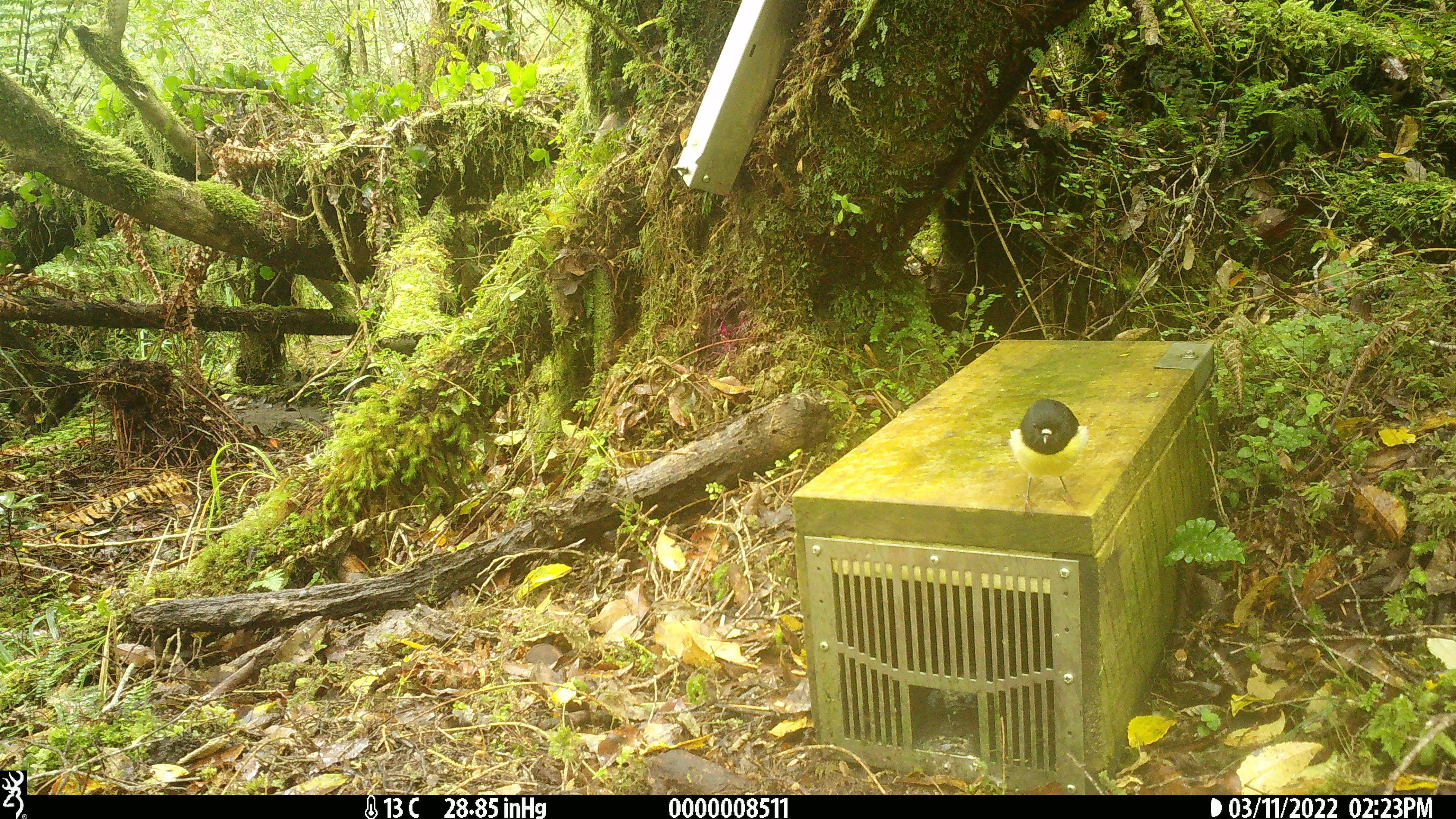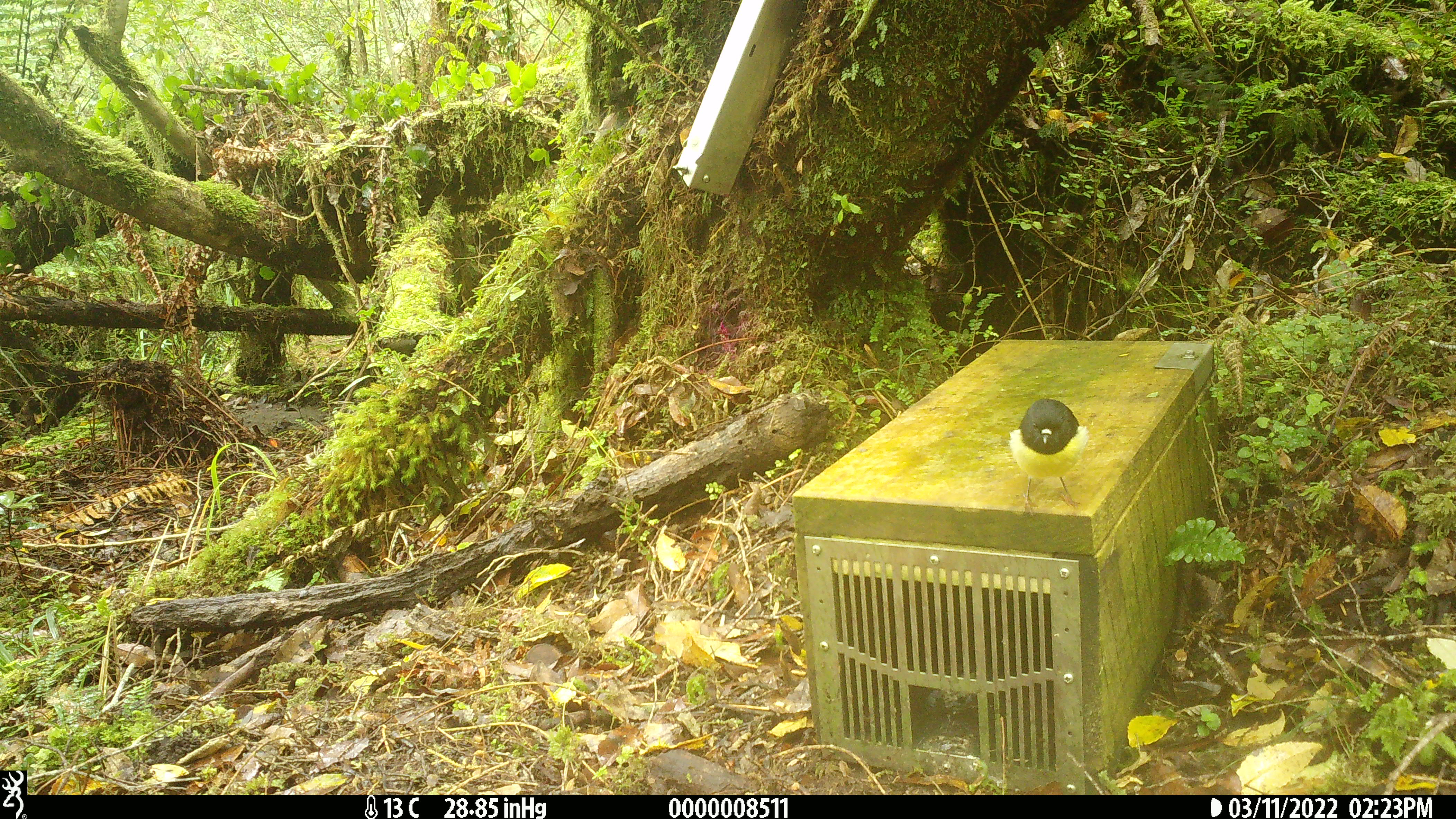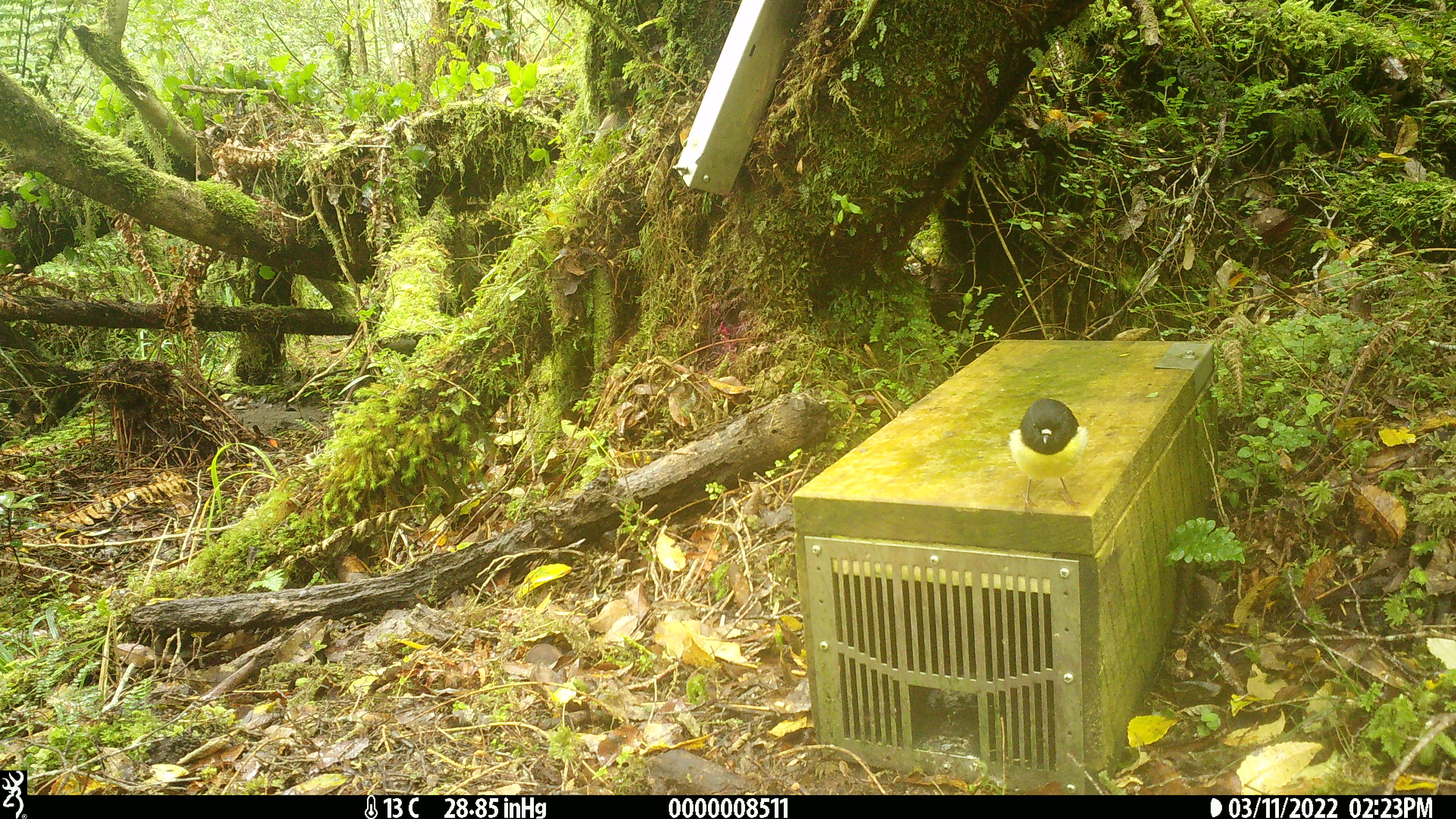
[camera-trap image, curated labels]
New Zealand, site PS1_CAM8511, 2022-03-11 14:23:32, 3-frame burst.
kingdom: Animalia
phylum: Chordata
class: Aves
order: Passeriformes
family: Petroicidae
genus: Petroica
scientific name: Petroica macrocephala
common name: tomtit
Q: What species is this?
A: Tomtit (Petroica macrocephala).